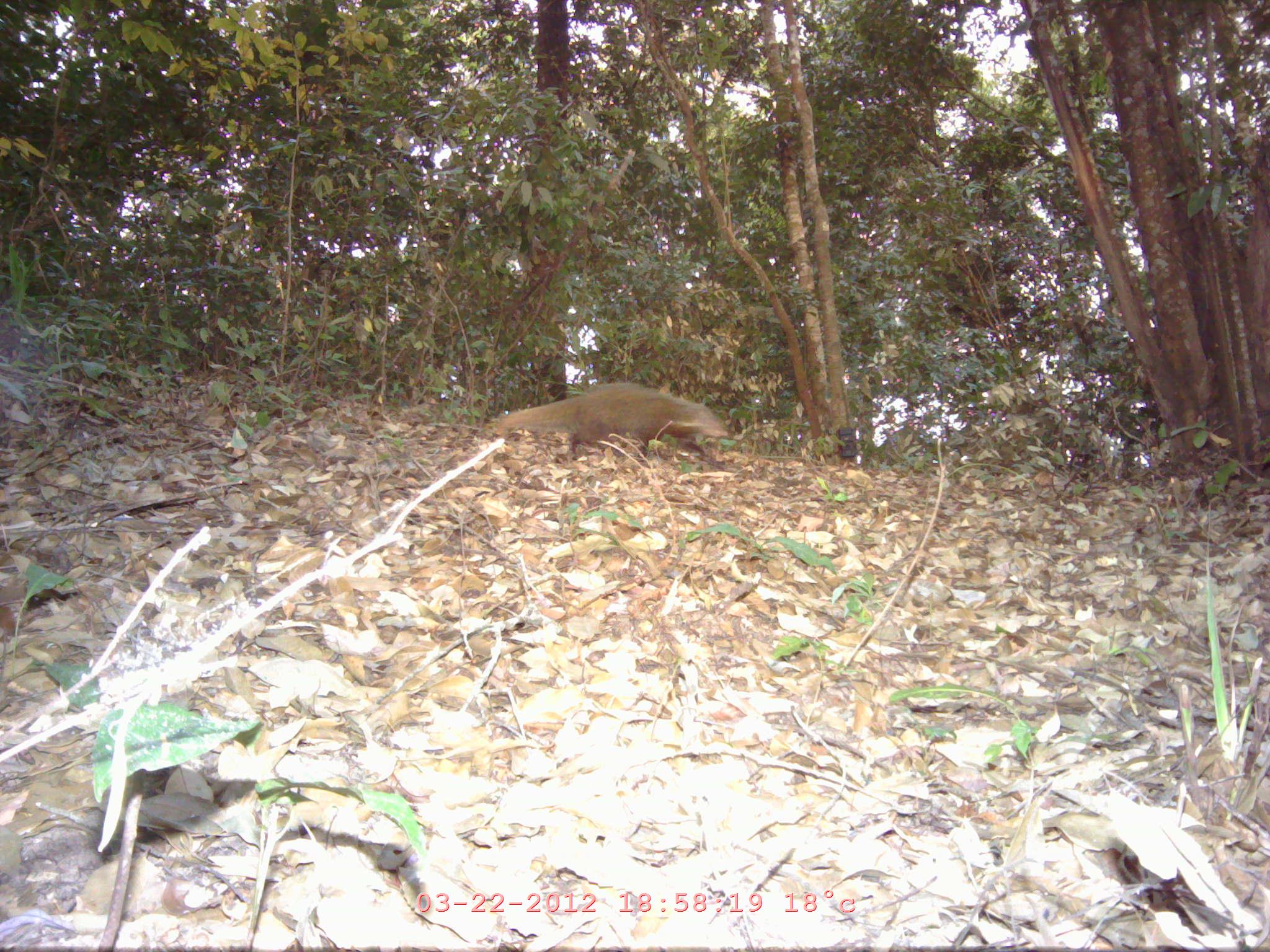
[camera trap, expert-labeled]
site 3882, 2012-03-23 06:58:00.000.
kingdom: Animalia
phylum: Chordata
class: Mammalia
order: Carnivora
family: Herpestidae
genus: Urva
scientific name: Urva urva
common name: crab-eating mongoose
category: herpestes urva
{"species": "herpestes urva (crab-eating mongoose) (Urva urva)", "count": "1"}